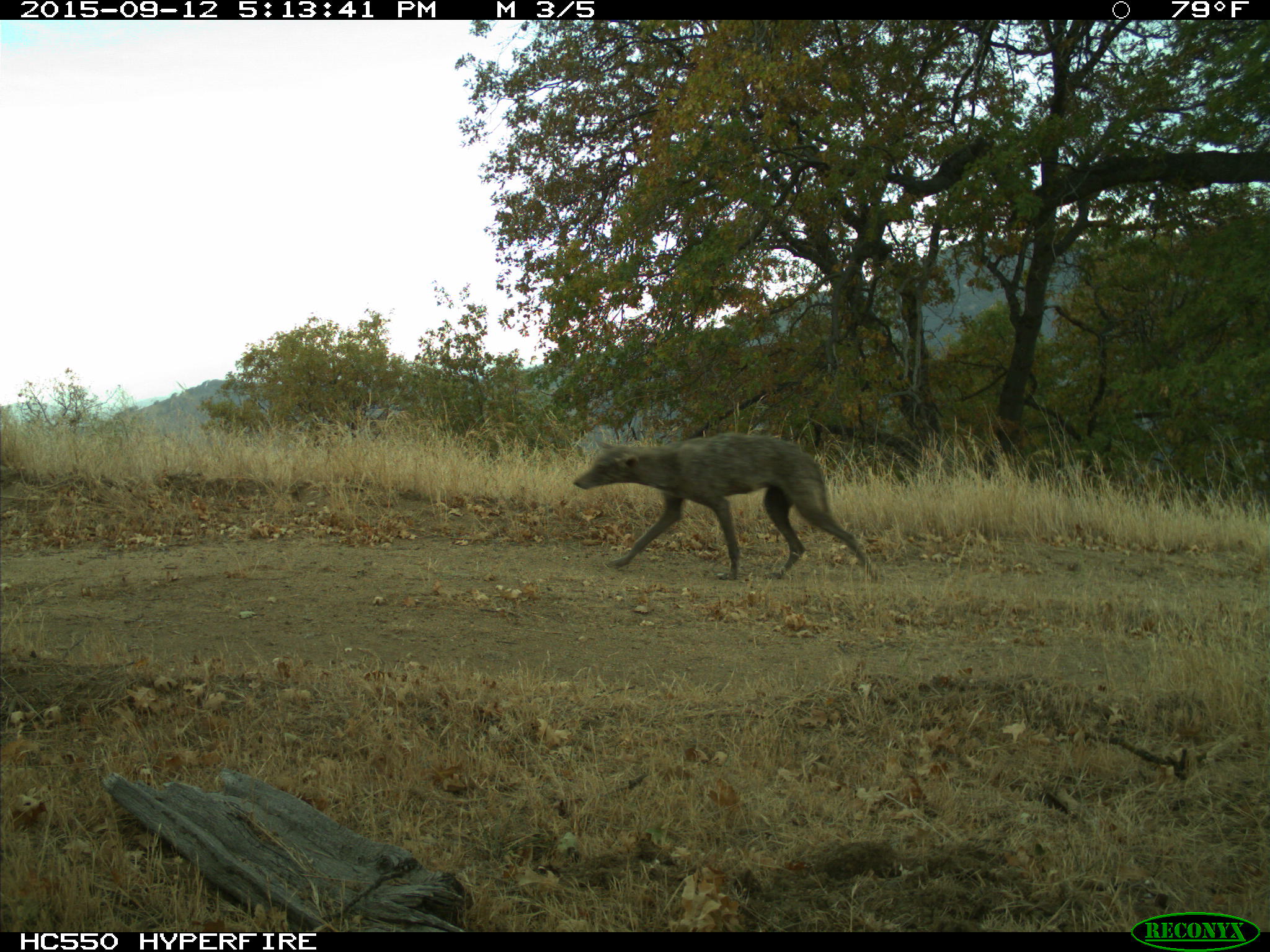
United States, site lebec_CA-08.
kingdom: Animalia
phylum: Chordata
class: Mammalia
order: Carnivora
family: Canidae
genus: Canis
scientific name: Canis latrans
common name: coyote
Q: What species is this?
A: Canis latrans (coyote).